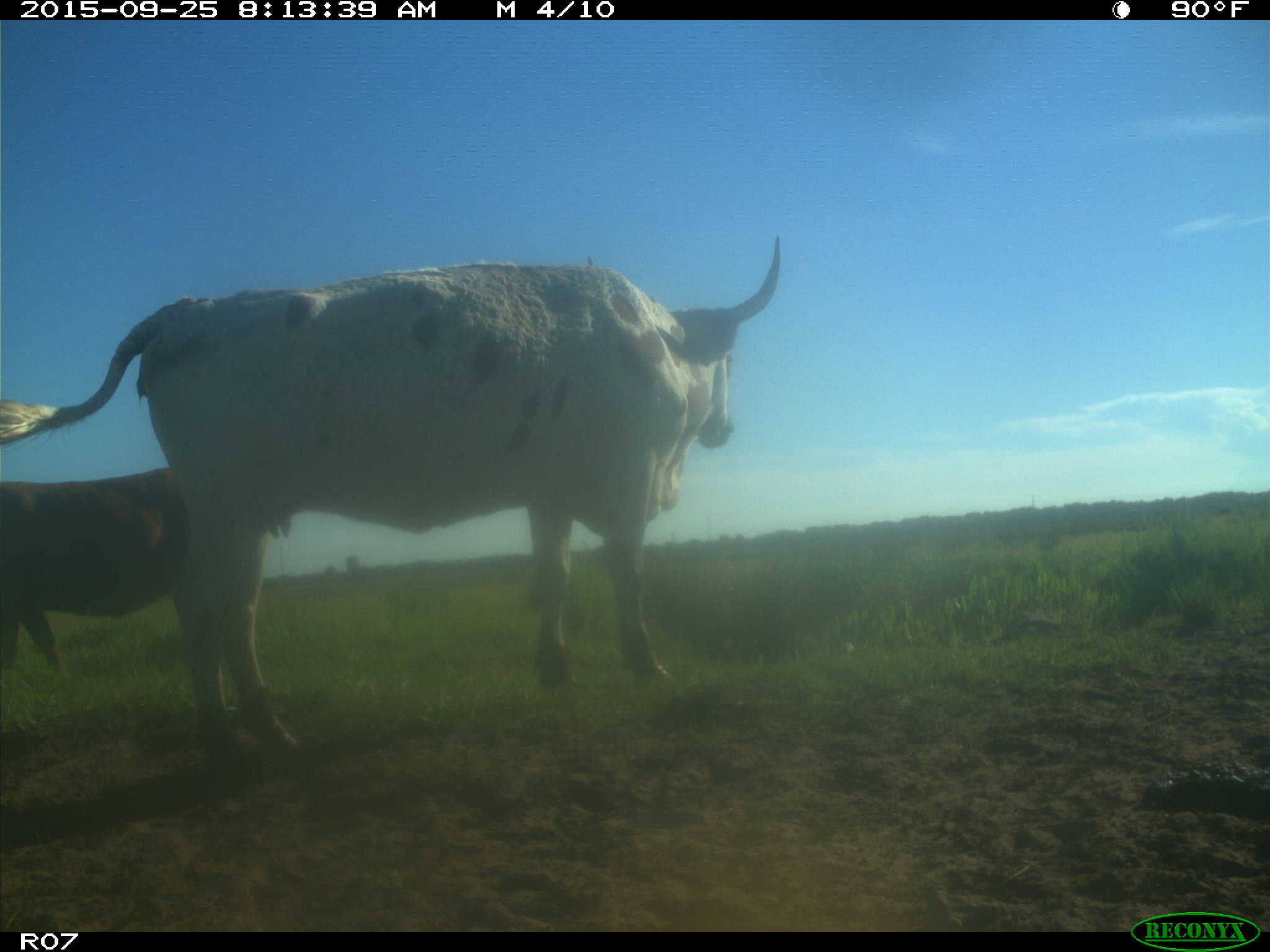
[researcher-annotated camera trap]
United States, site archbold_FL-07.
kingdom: Animalia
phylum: Chordata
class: Mammalia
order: Artiodactyla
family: Bovidae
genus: Bos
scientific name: Bos taurus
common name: domestic cow